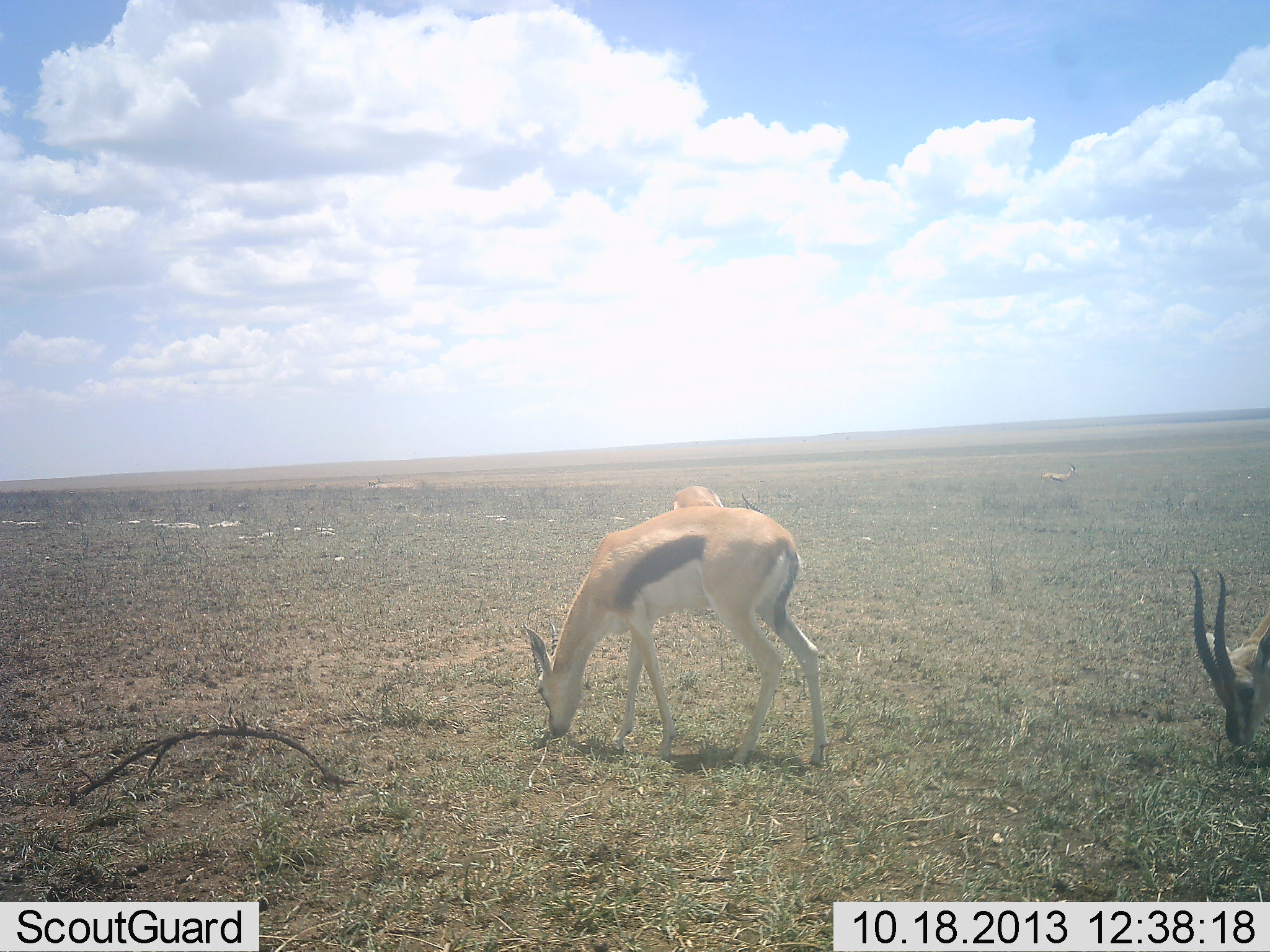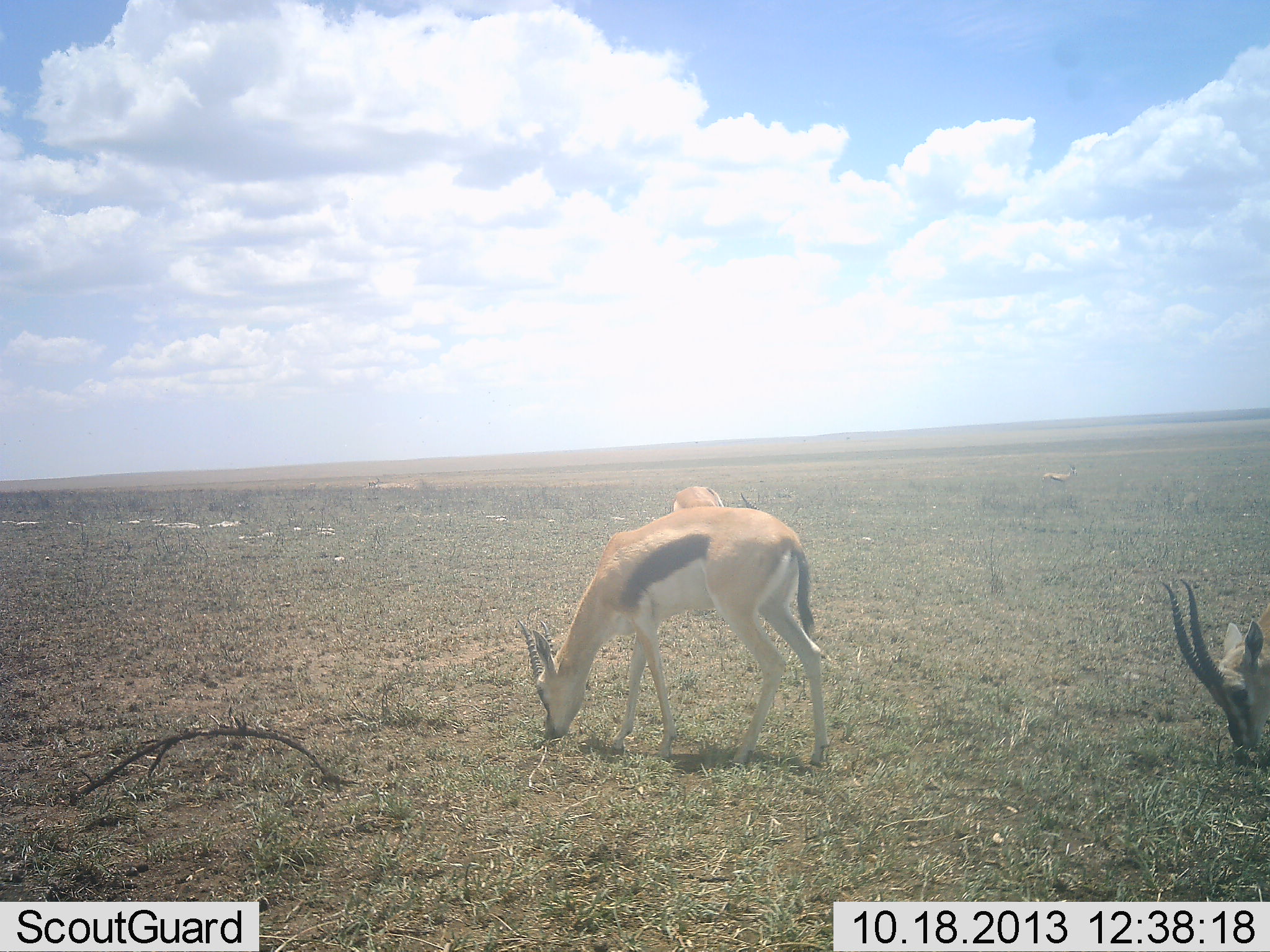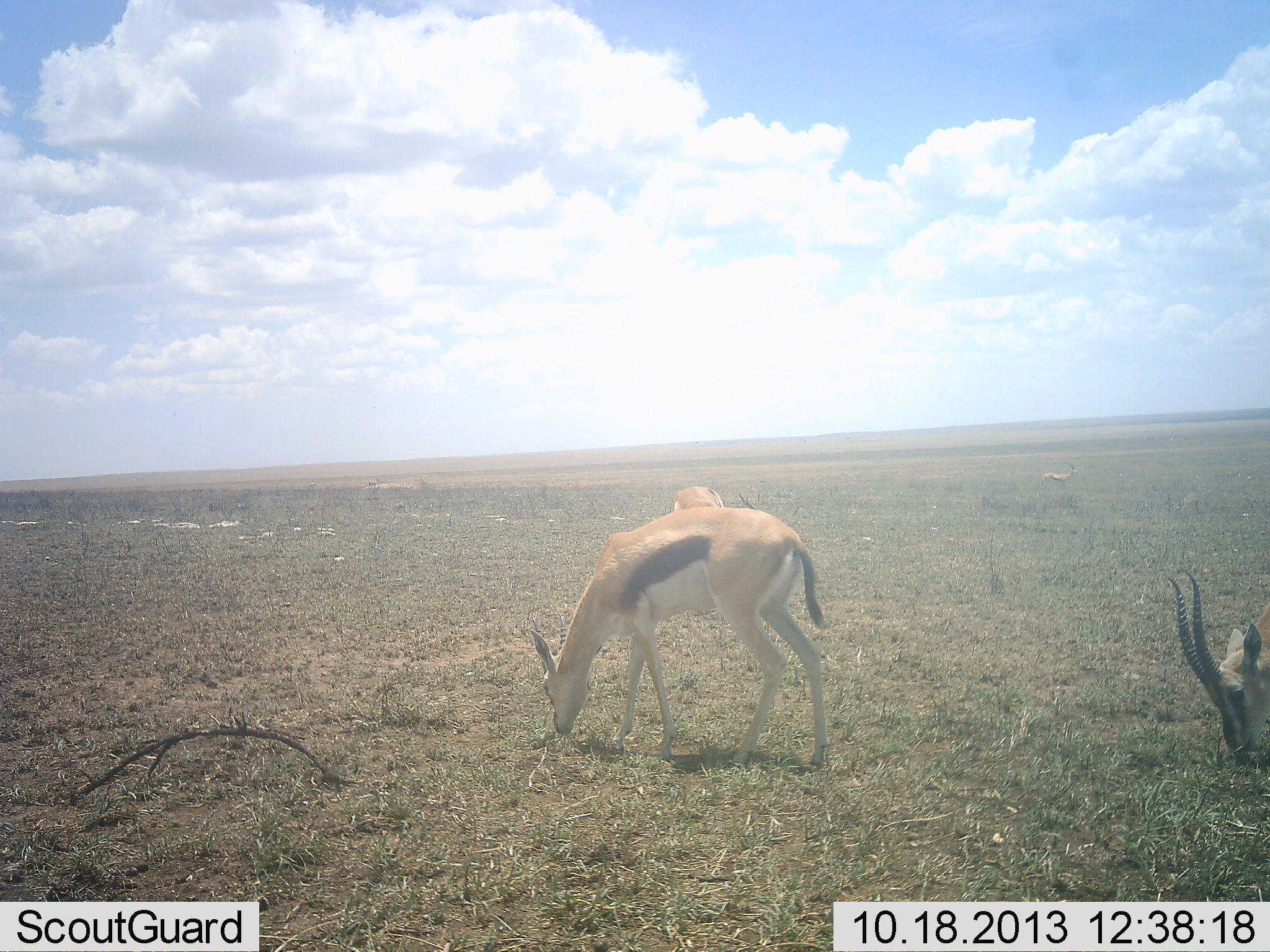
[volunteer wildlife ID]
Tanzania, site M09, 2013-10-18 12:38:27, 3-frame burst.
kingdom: Animalia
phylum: Chordata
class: Mammalia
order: Artiodactyla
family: Bovidae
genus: Eudorcas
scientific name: Eudorcas thomsonii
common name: thomson's gazelle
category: gazellethomsons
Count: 3.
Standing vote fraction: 32%.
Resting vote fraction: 0%.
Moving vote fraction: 5%.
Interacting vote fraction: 0%.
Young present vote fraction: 0%.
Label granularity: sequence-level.